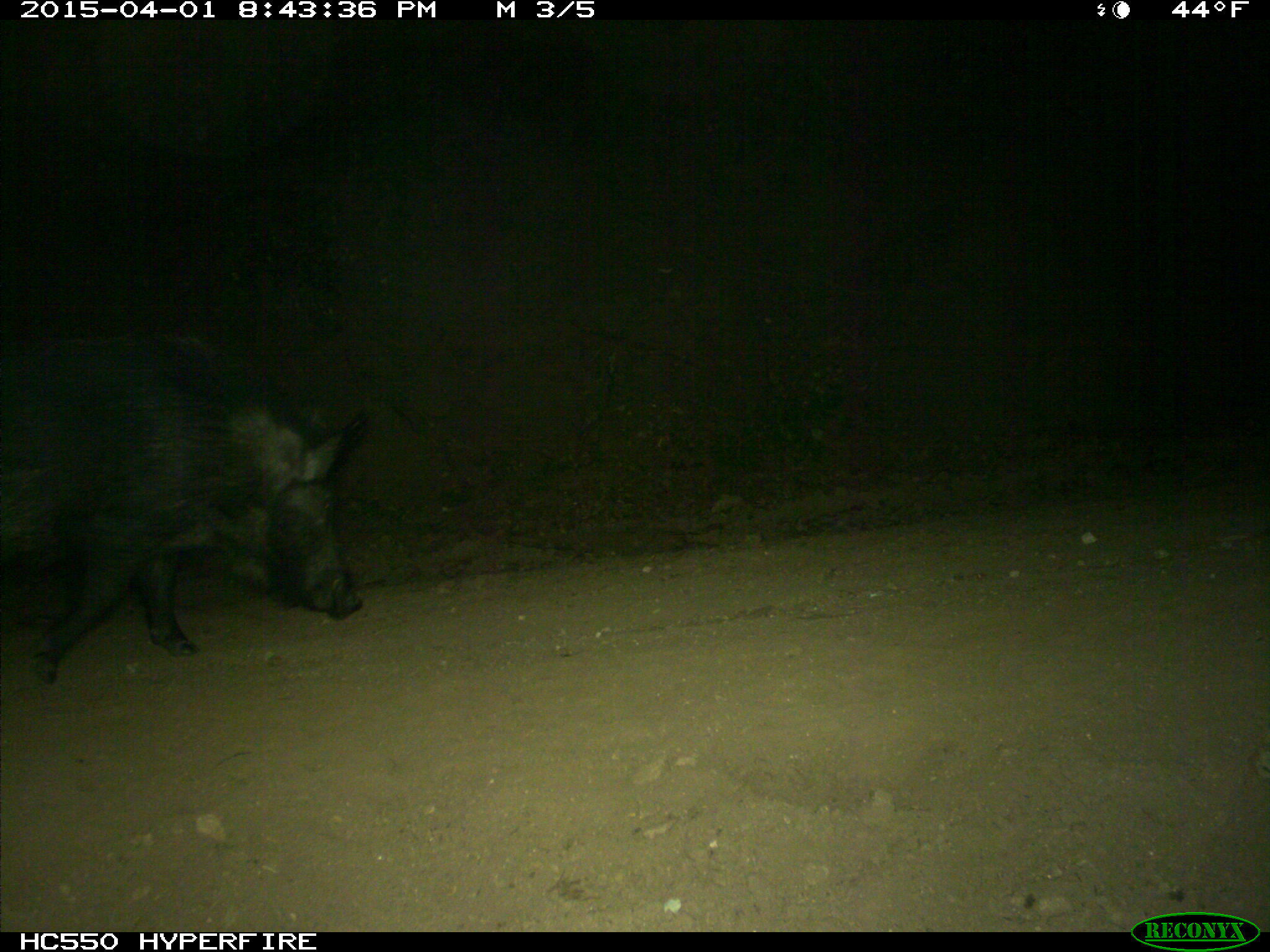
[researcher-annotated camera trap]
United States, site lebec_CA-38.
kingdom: Animalia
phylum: Chordata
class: Mammalia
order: Artiodactyla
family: Suidae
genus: Sus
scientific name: Sus scrofa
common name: wild boar